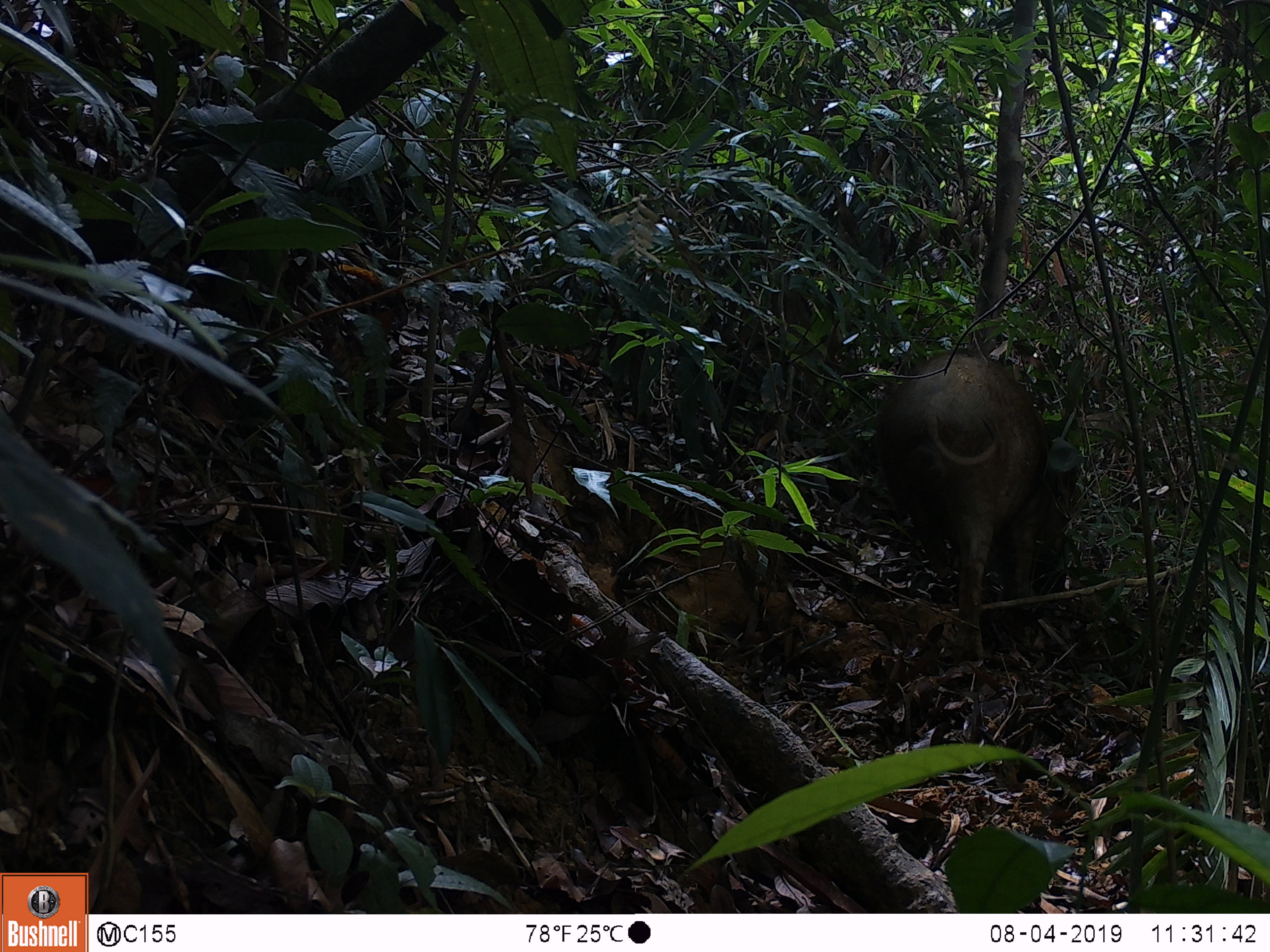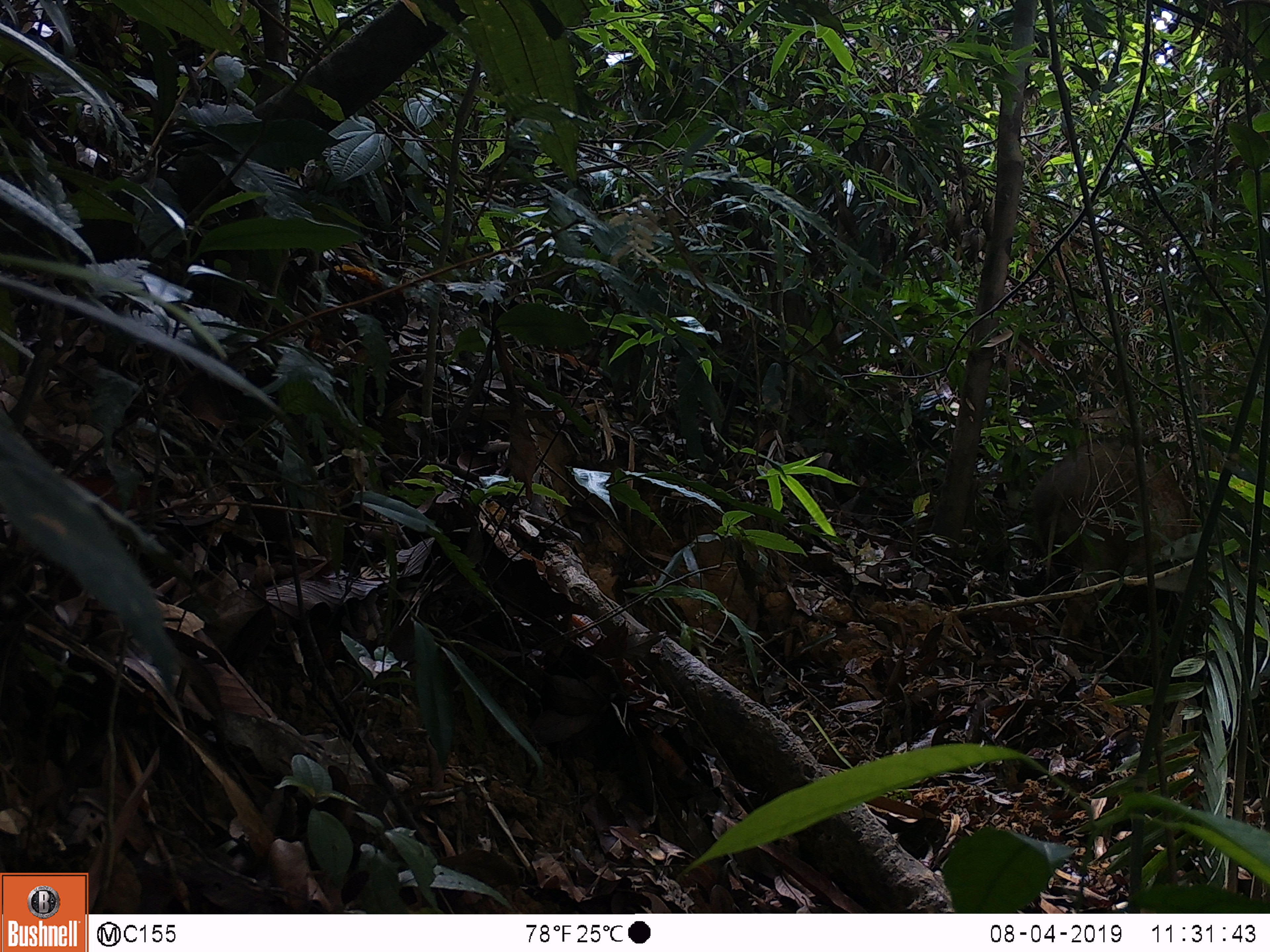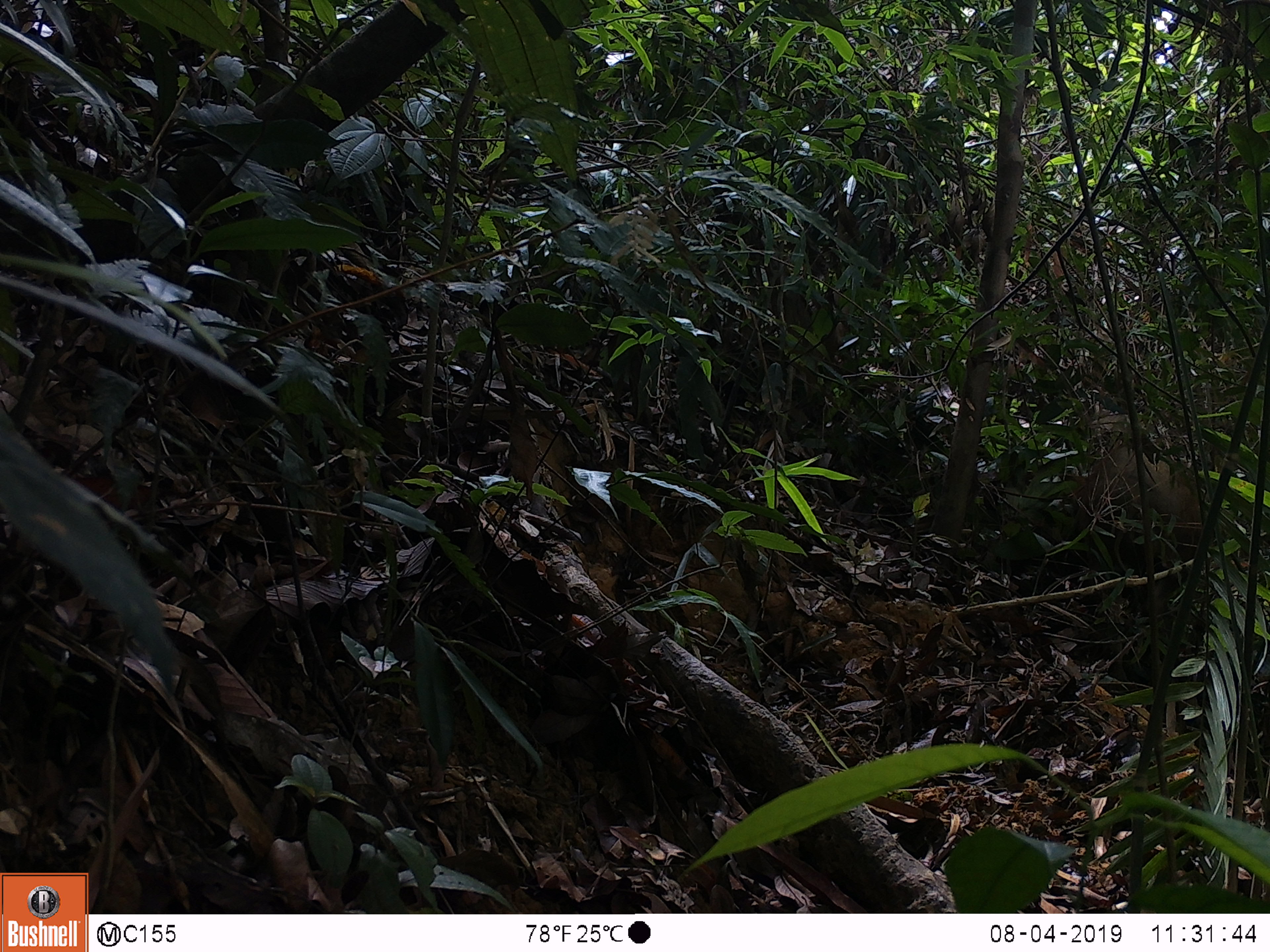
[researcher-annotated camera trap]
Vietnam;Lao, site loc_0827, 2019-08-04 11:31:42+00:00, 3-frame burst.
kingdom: Animalia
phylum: Chordata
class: Mammalia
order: Artiodactyla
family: Suidae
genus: Sus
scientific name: Sus scrofa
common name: eurasian wild pig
Eurasian wild pig (Sus scrofa). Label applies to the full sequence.